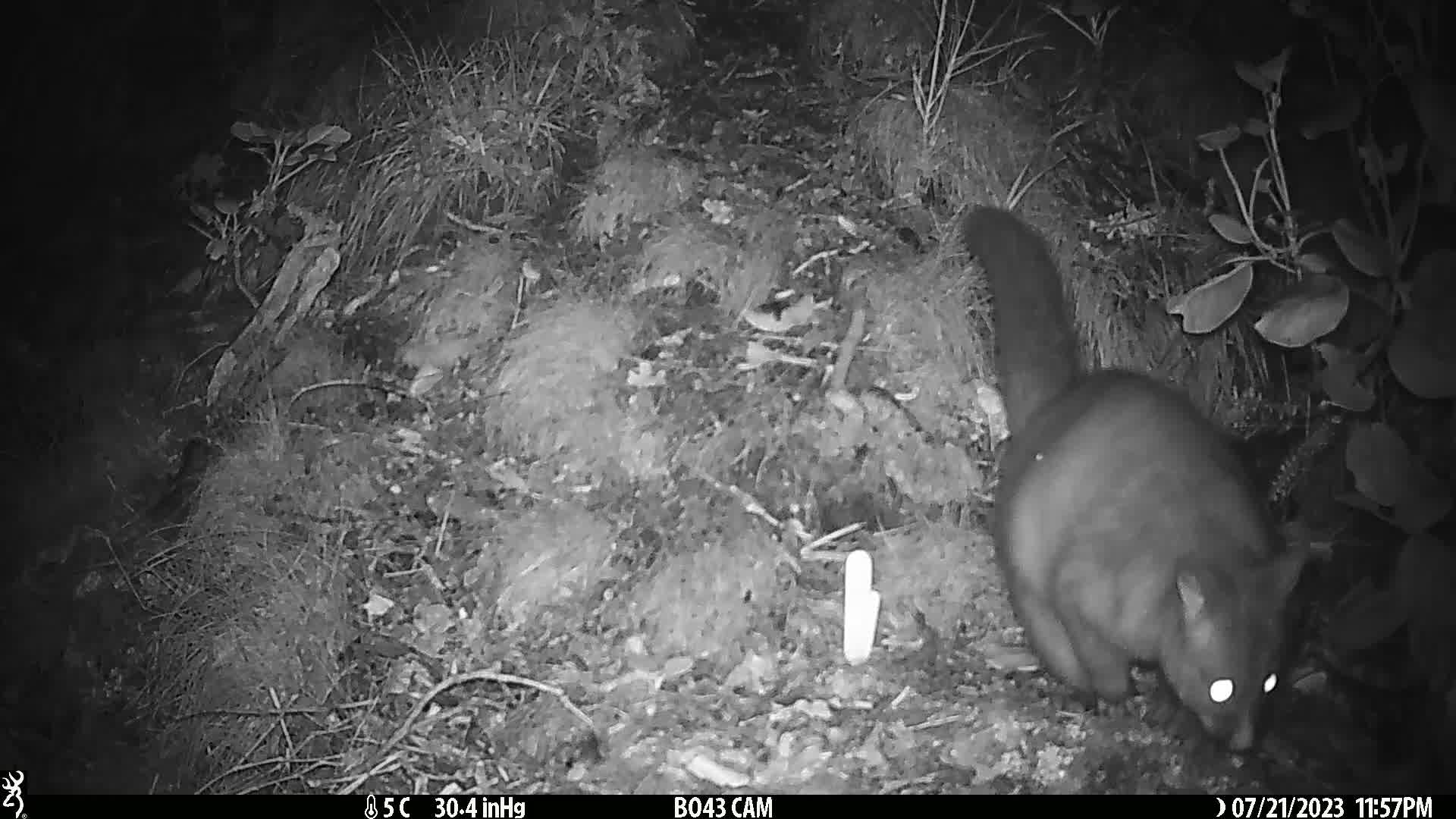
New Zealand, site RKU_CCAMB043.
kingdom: Animalia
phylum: Chordata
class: Mammalia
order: Diprotodontia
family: Phalangeridae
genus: Trichosurus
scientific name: Trichosurus vulpecula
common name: common brushtail possum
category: possum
Possum (common brushtail possum) (Trichosurus vulpecula).